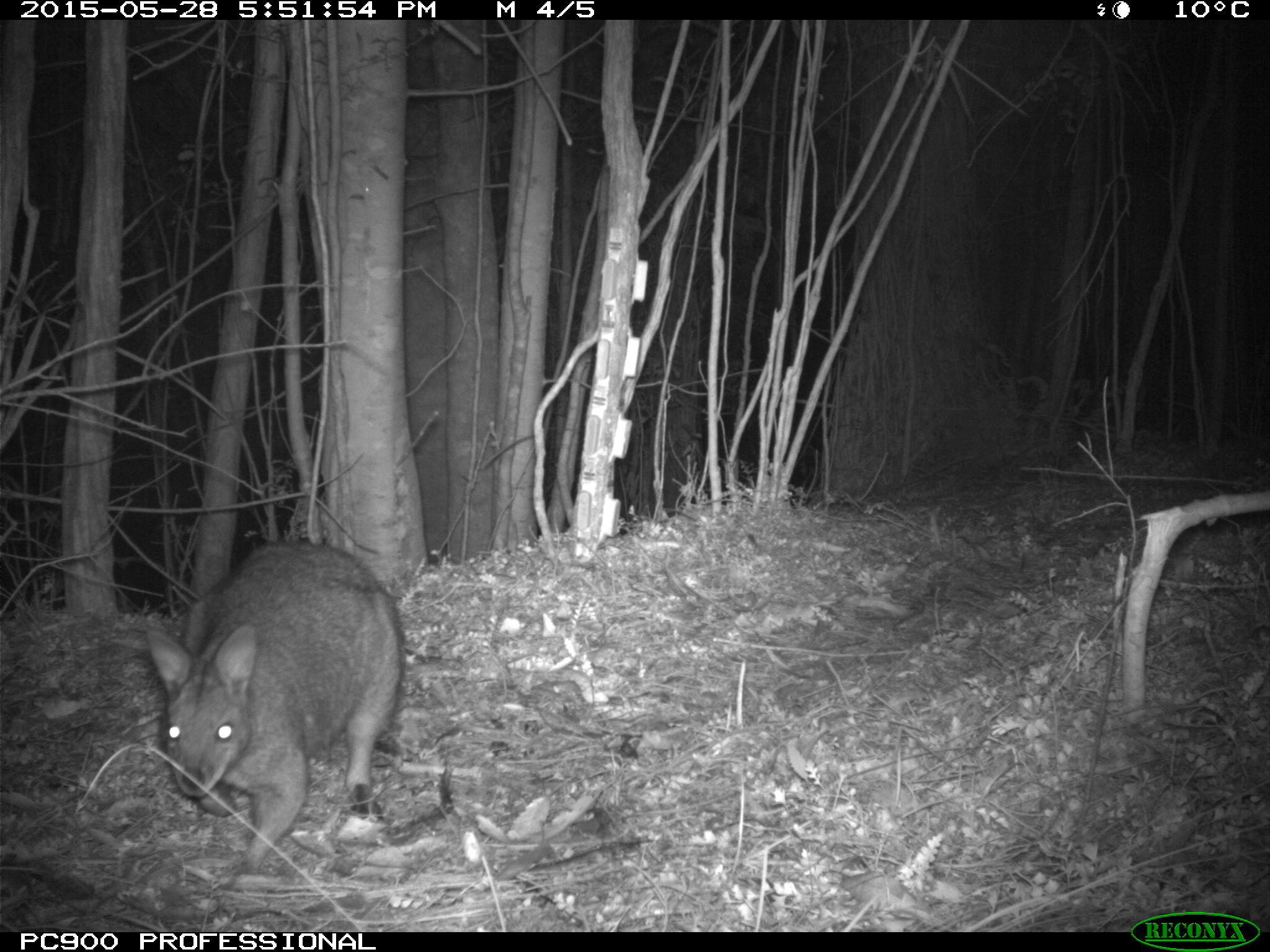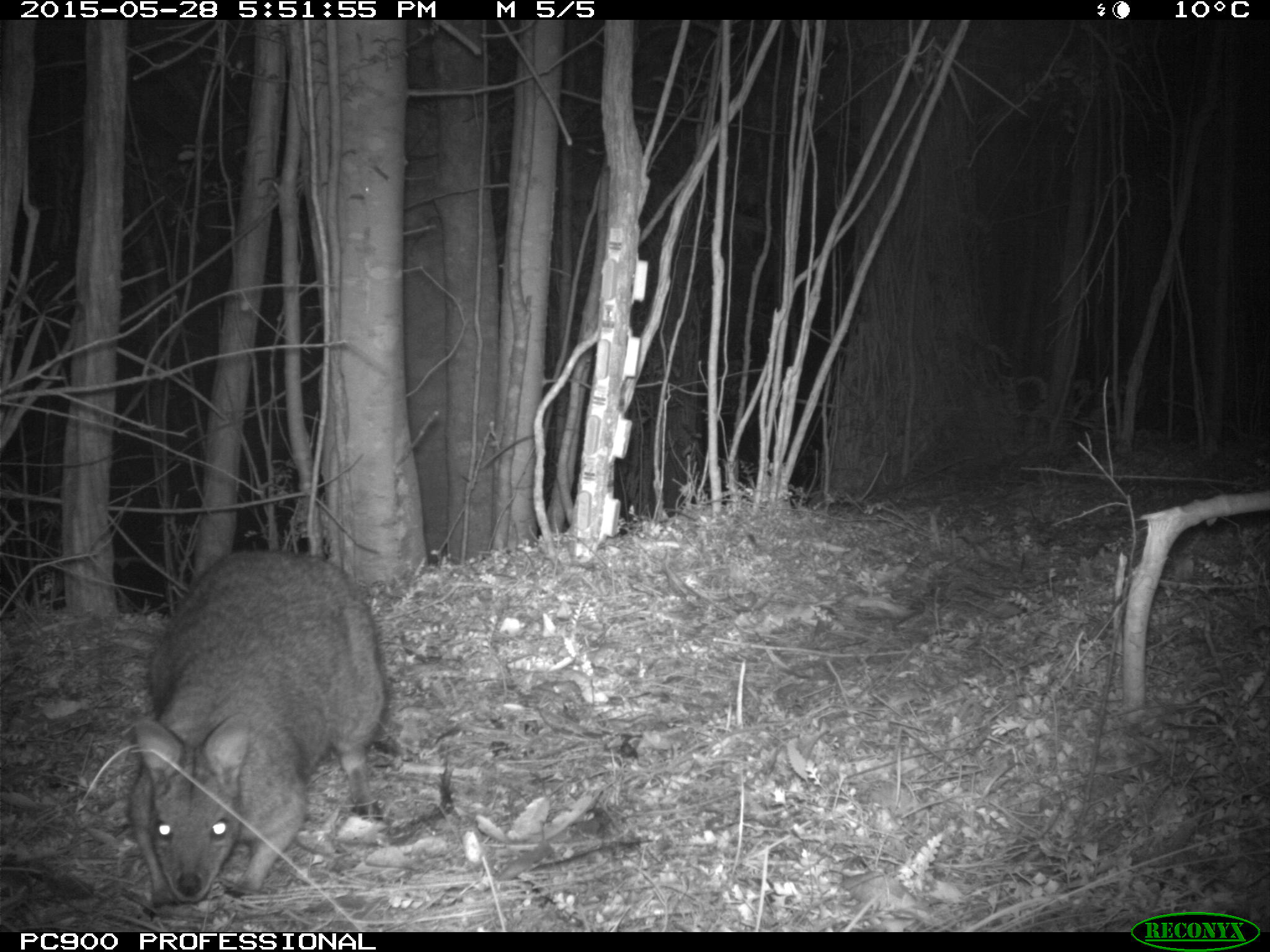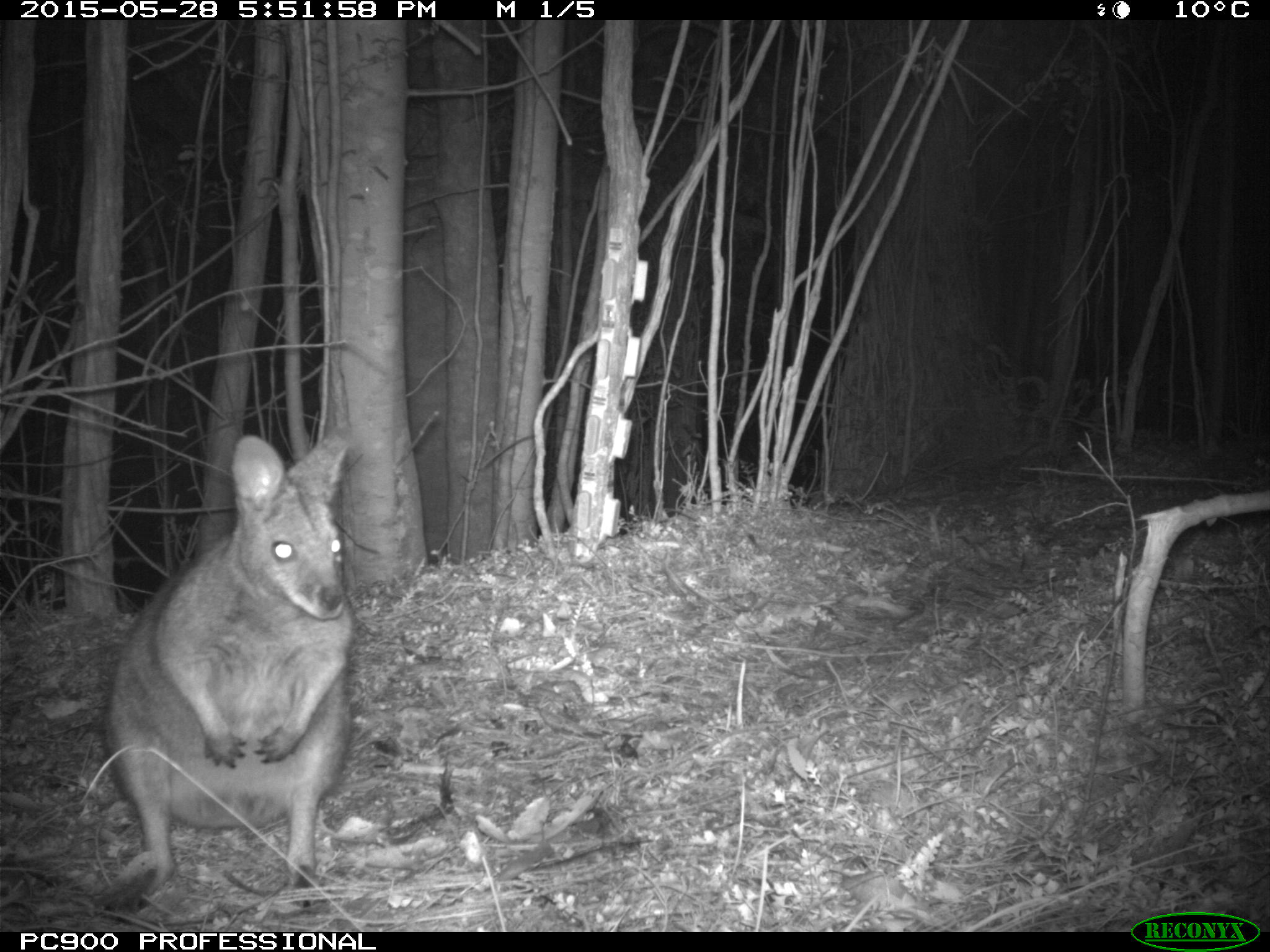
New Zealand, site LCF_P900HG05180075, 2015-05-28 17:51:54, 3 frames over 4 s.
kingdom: Animalia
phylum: Chordata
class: Mammalia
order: Diprotodontia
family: Macropodidae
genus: Notamacropus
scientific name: Notamacropus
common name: wallaby